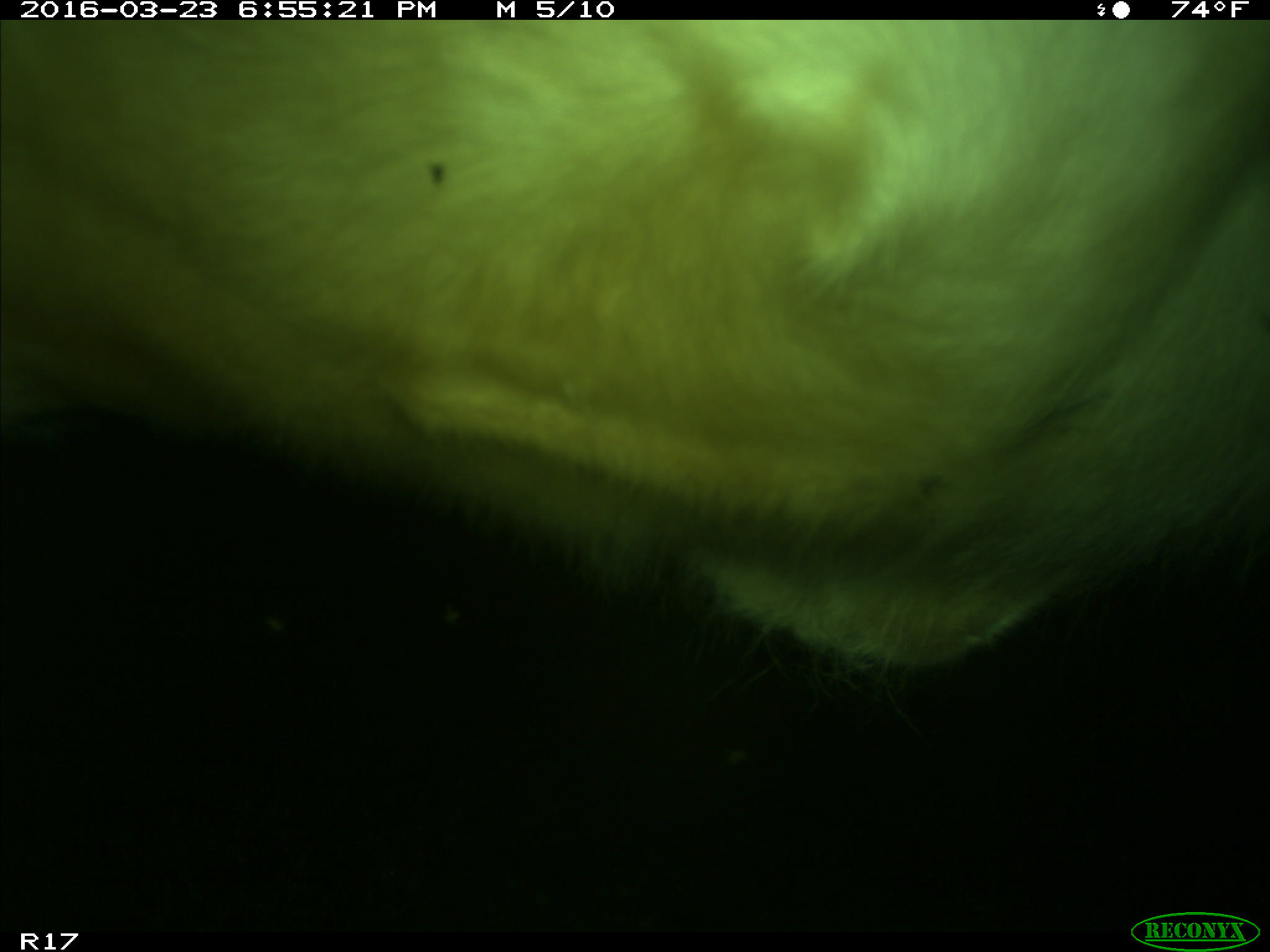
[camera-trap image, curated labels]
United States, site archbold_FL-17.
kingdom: Animalia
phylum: Chordata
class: Mammalia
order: Artiodactyla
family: Bovidae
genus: Bos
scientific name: Bos taurus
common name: domestic cow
Bos taurus (domestic cow).